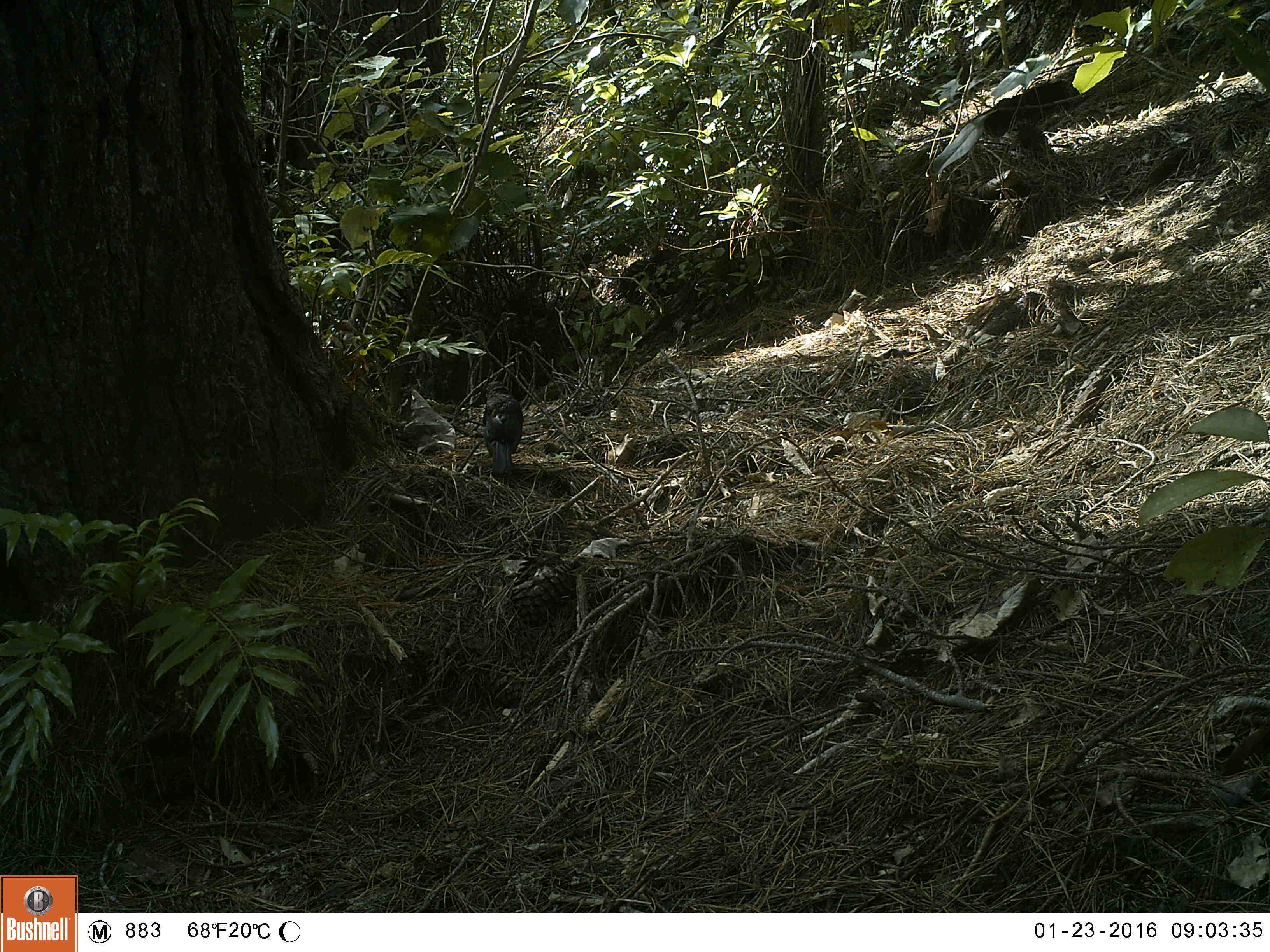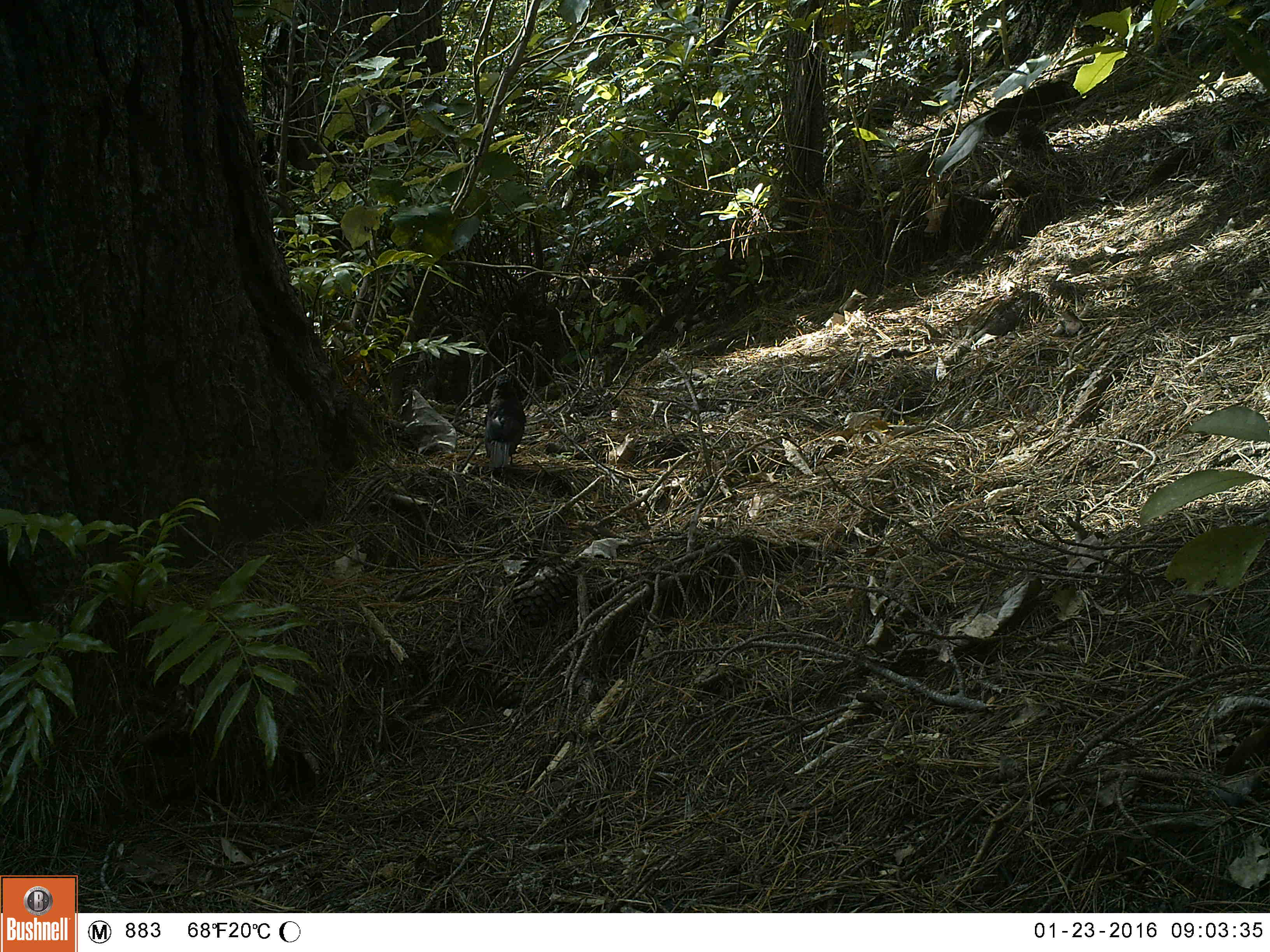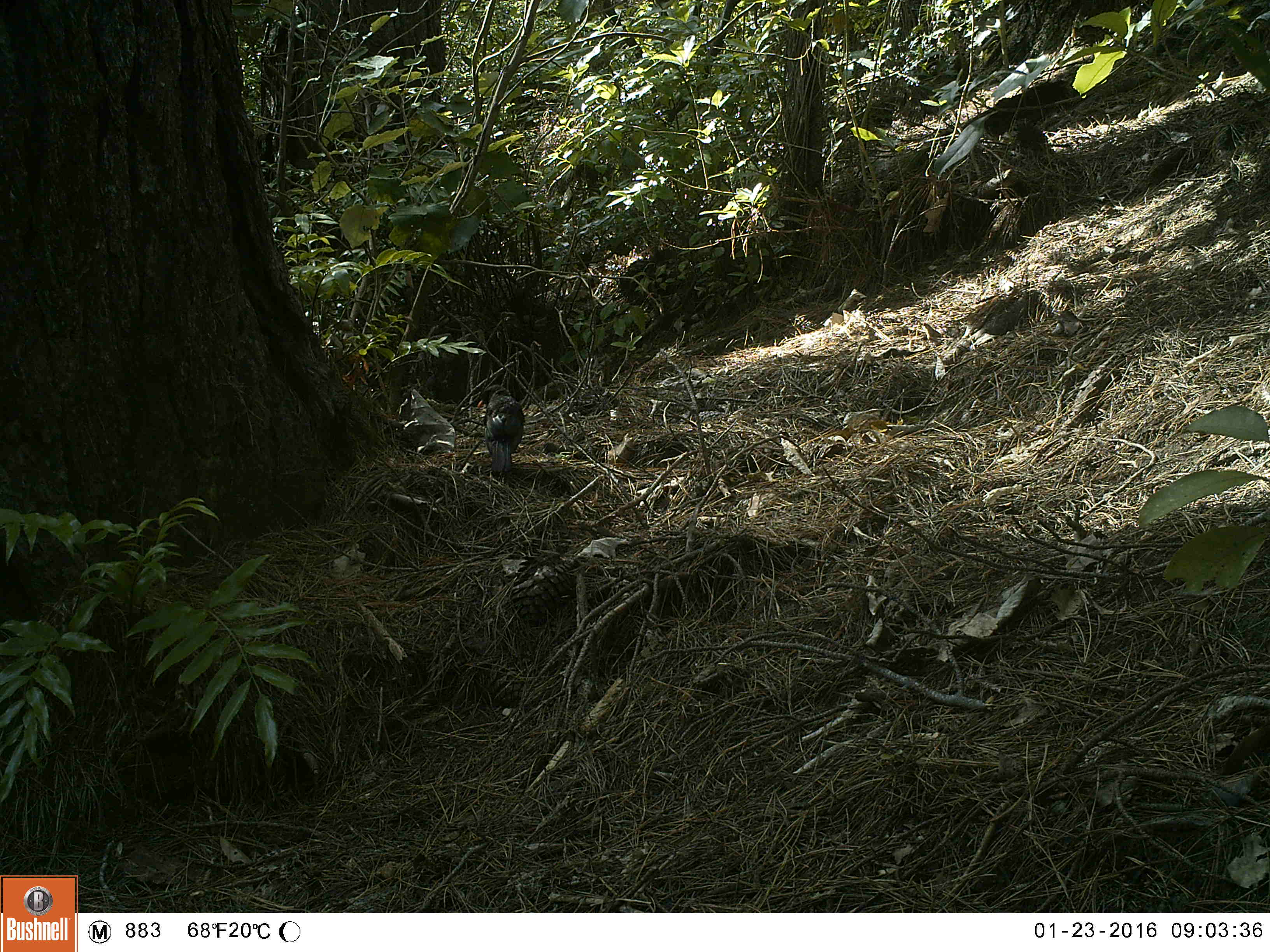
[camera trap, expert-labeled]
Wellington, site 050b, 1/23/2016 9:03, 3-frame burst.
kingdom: Animalia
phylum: Chordata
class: Aves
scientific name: Aves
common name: bird